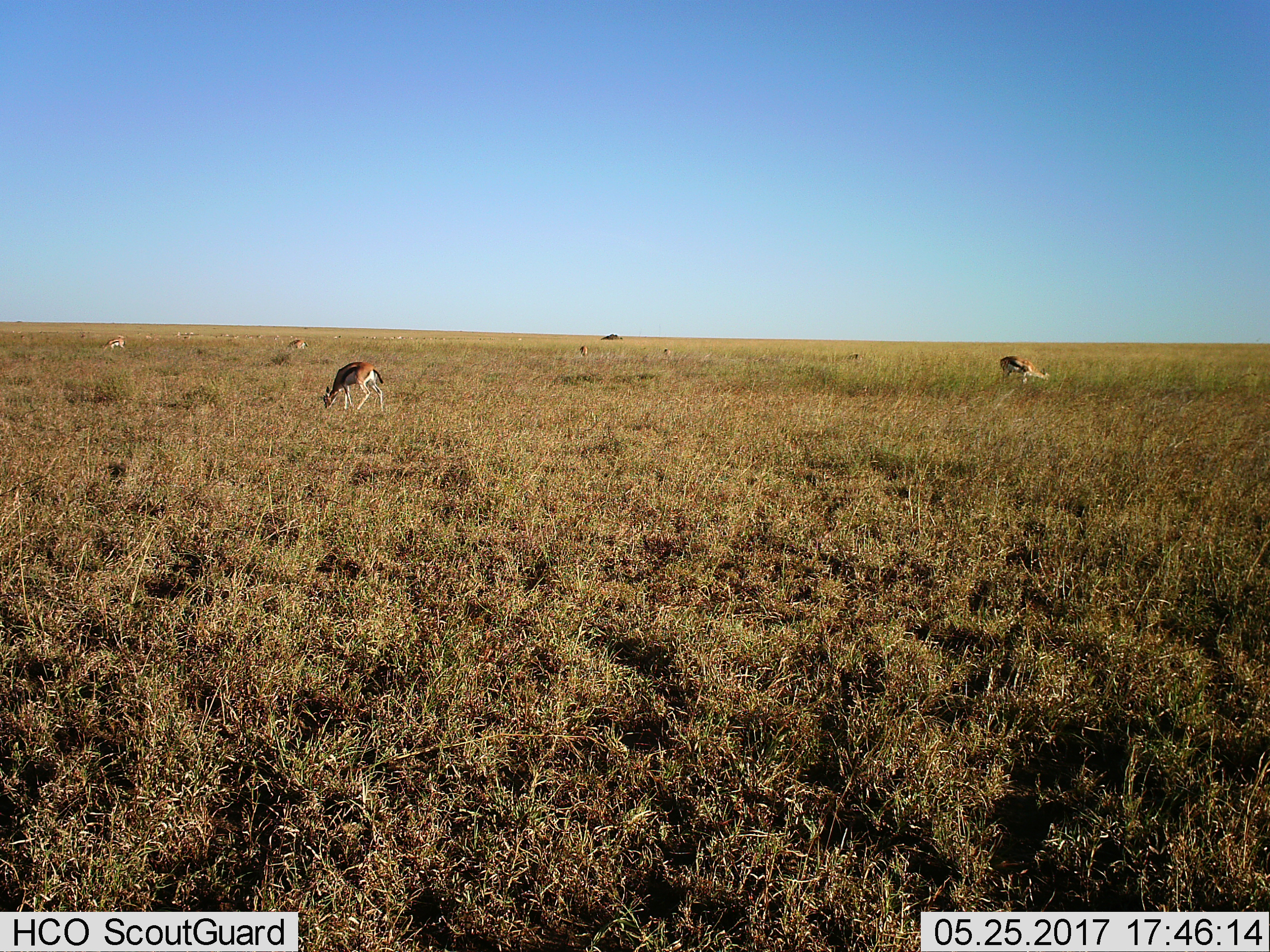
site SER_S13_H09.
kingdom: Animalia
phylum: Chordata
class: Mammalia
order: Artiodactyla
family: Bovidae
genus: Eudorcas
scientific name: Eudorcas thomsonii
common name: thomson's gazelle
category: gazellethomsons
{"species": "gazellethomsons (thomson's gazelle) (Eudorcas thomsonii)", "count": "8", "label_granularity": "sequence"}